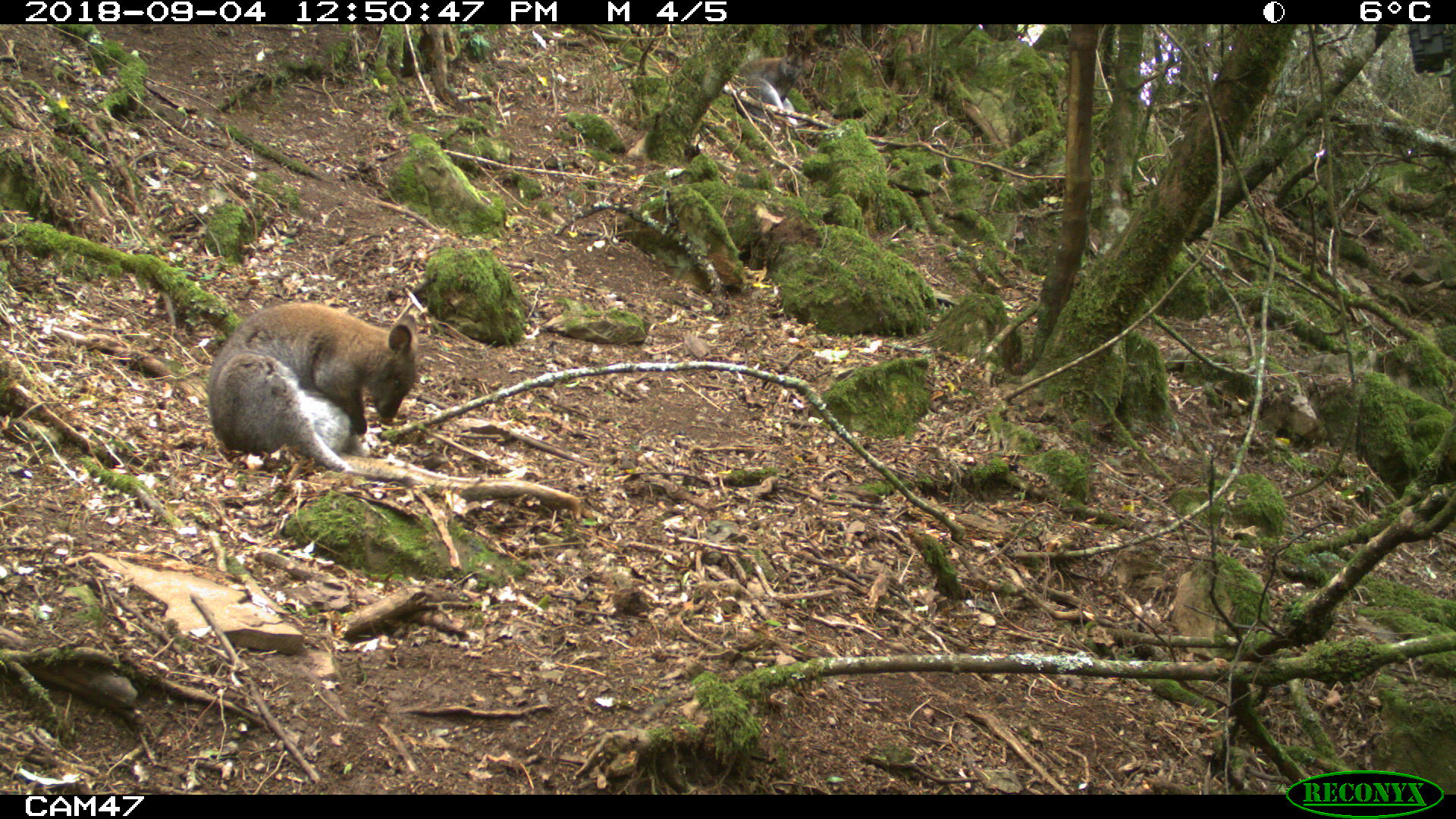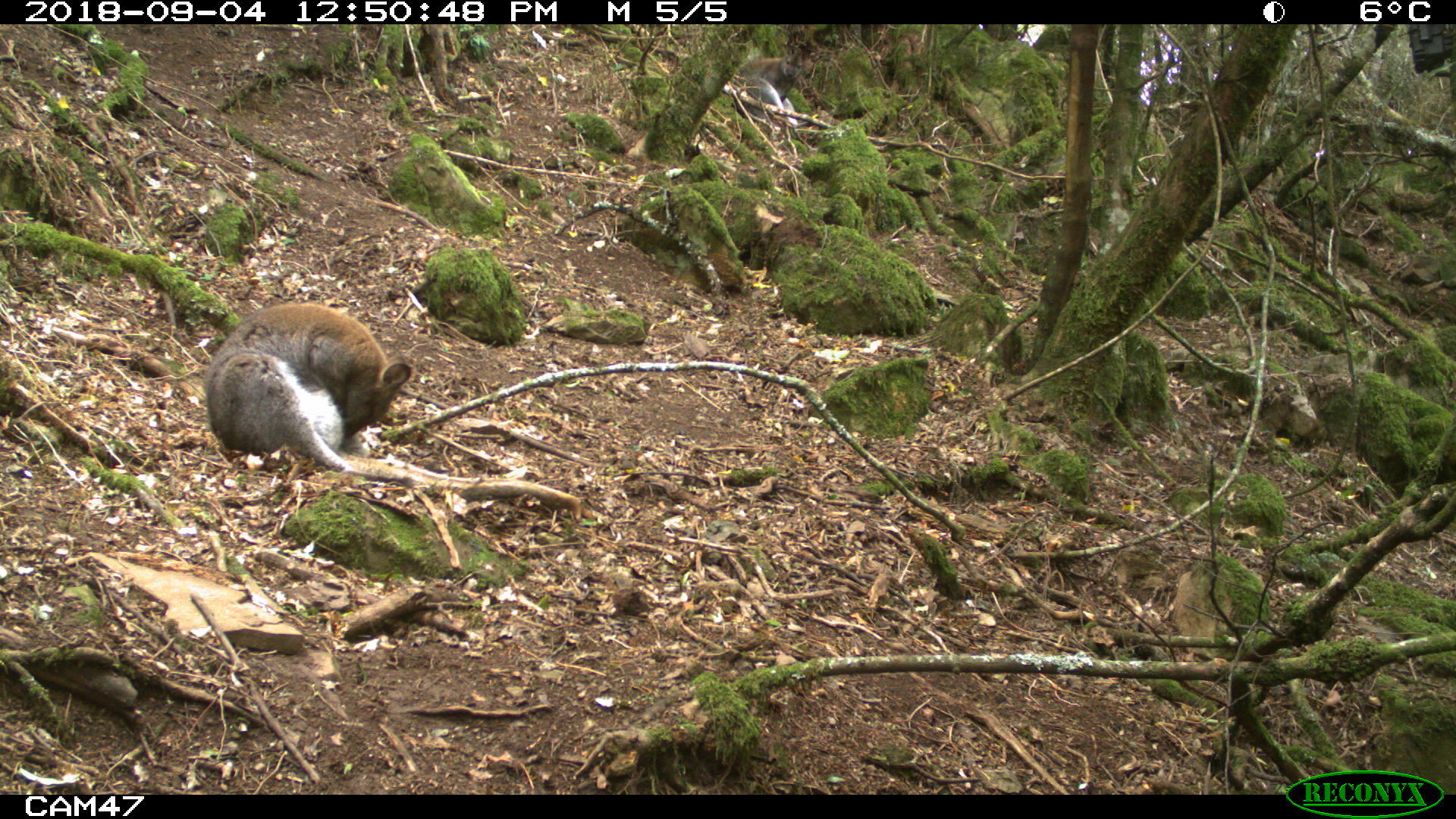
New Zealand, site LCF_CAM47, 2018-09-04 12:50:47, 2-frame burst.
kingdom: Animalia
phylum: Chordata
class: Mammalia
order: Diprotodontia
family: Macropodidae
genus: Notamacropus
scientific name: Notamacropus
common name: wallaby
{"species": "wallaby (Notamacropus)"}